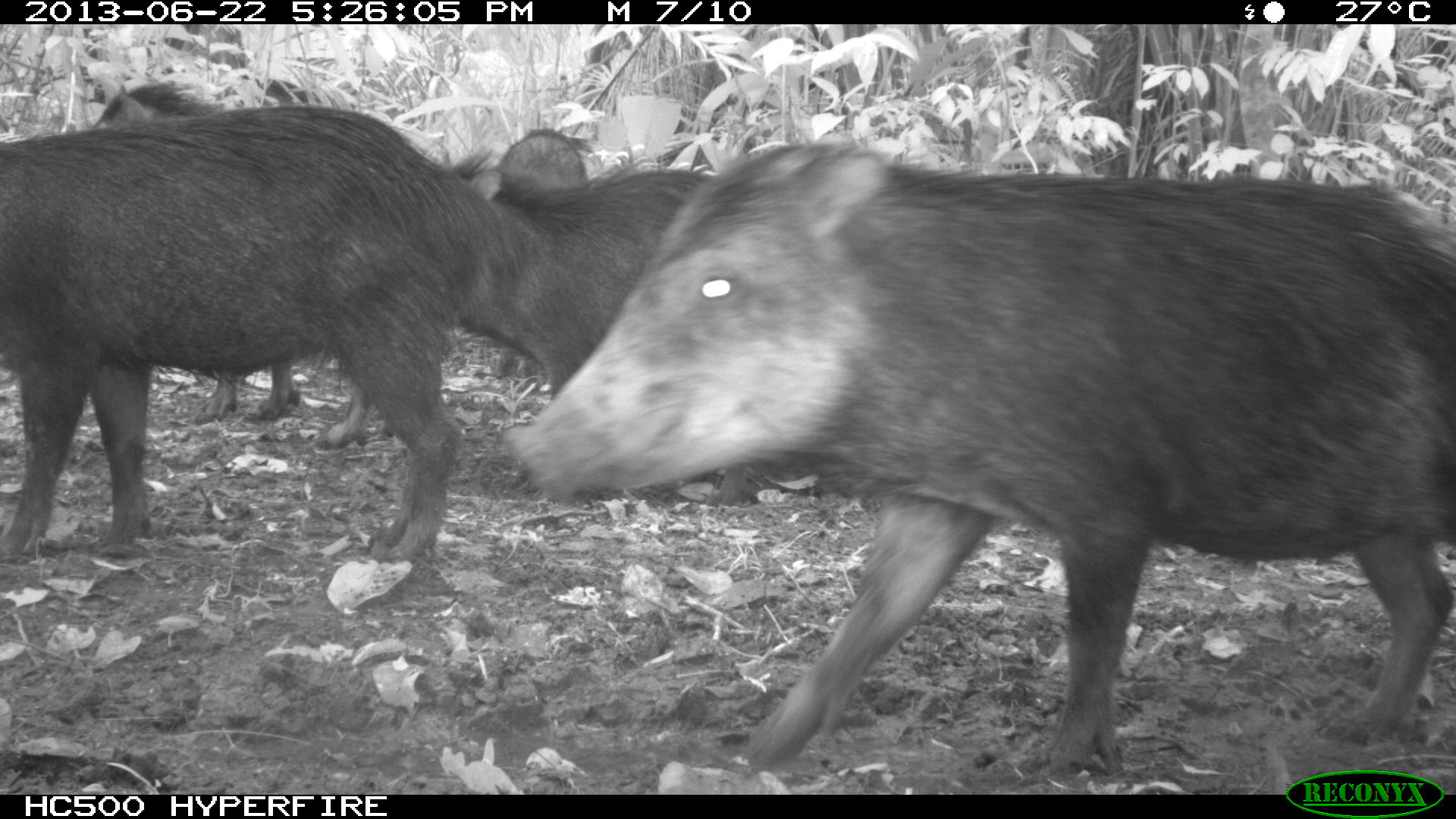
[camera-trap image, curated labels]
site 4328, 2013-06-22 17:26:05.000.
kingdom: Animalia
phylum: Chordata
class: Mammalia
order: Artiodactyla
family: Tayassuidae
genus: Tayassu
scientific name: Tayassu pecari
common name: white-lipped peccary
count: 13